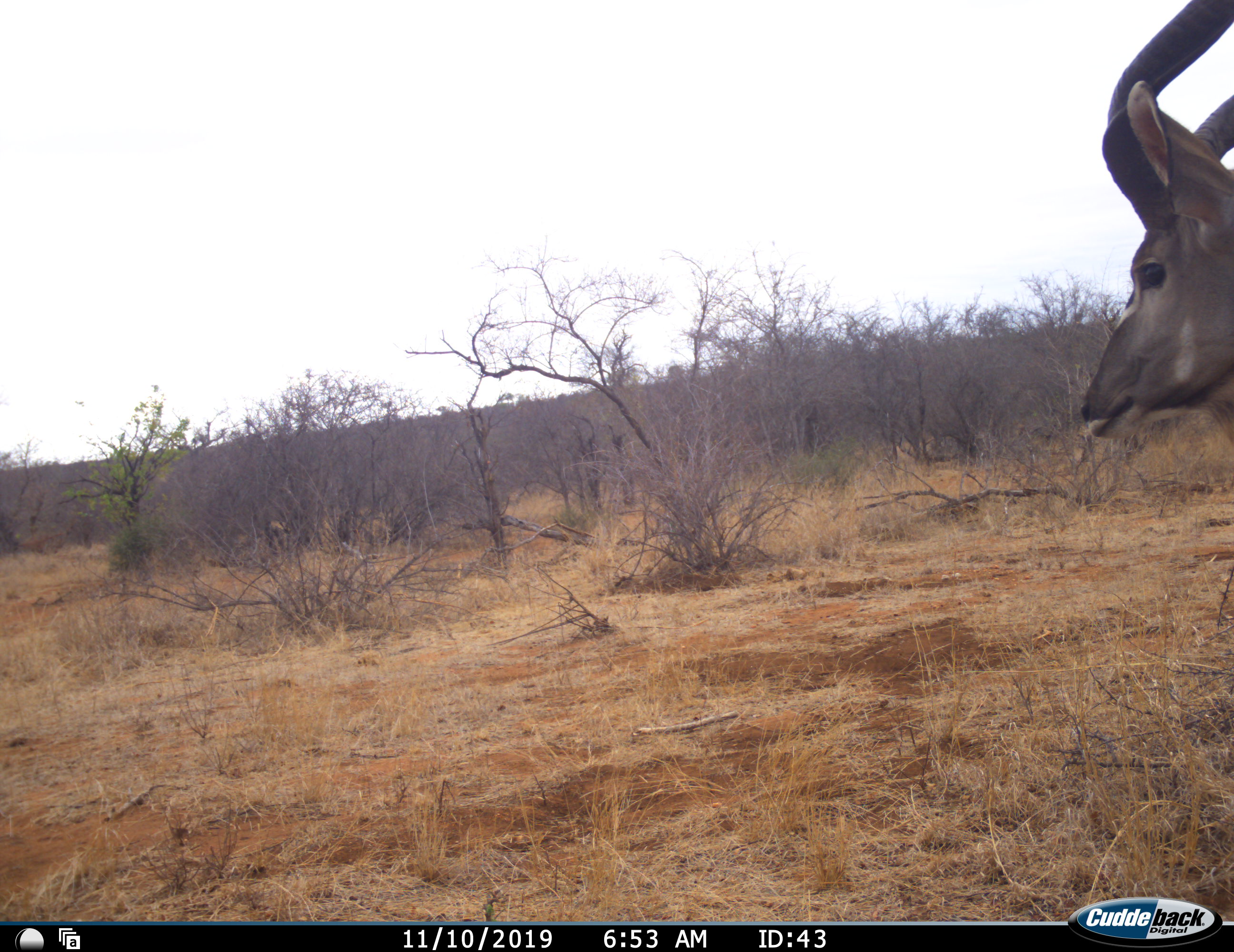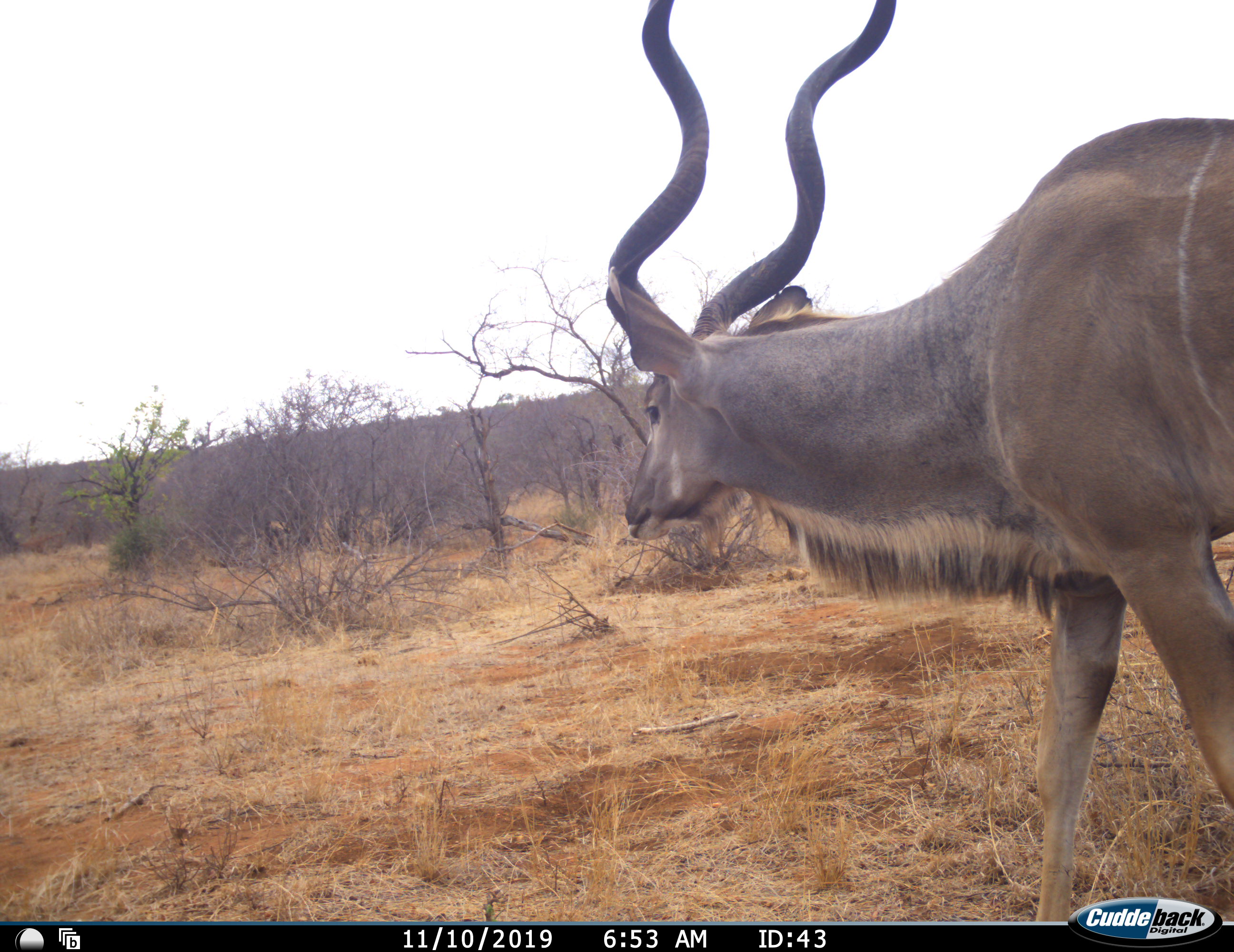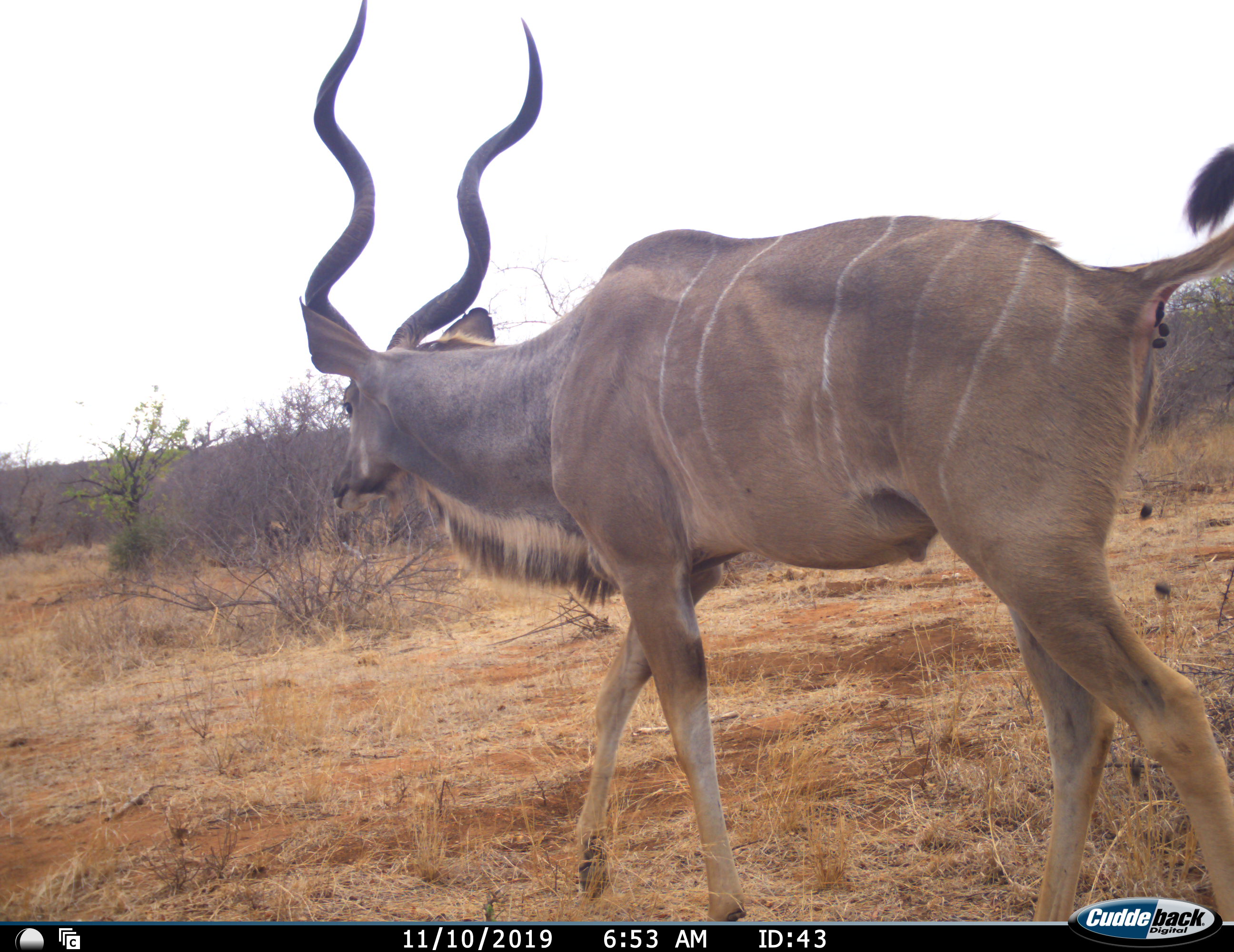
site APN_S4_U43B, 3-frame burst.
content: unidentified animal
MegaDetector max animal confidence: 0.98